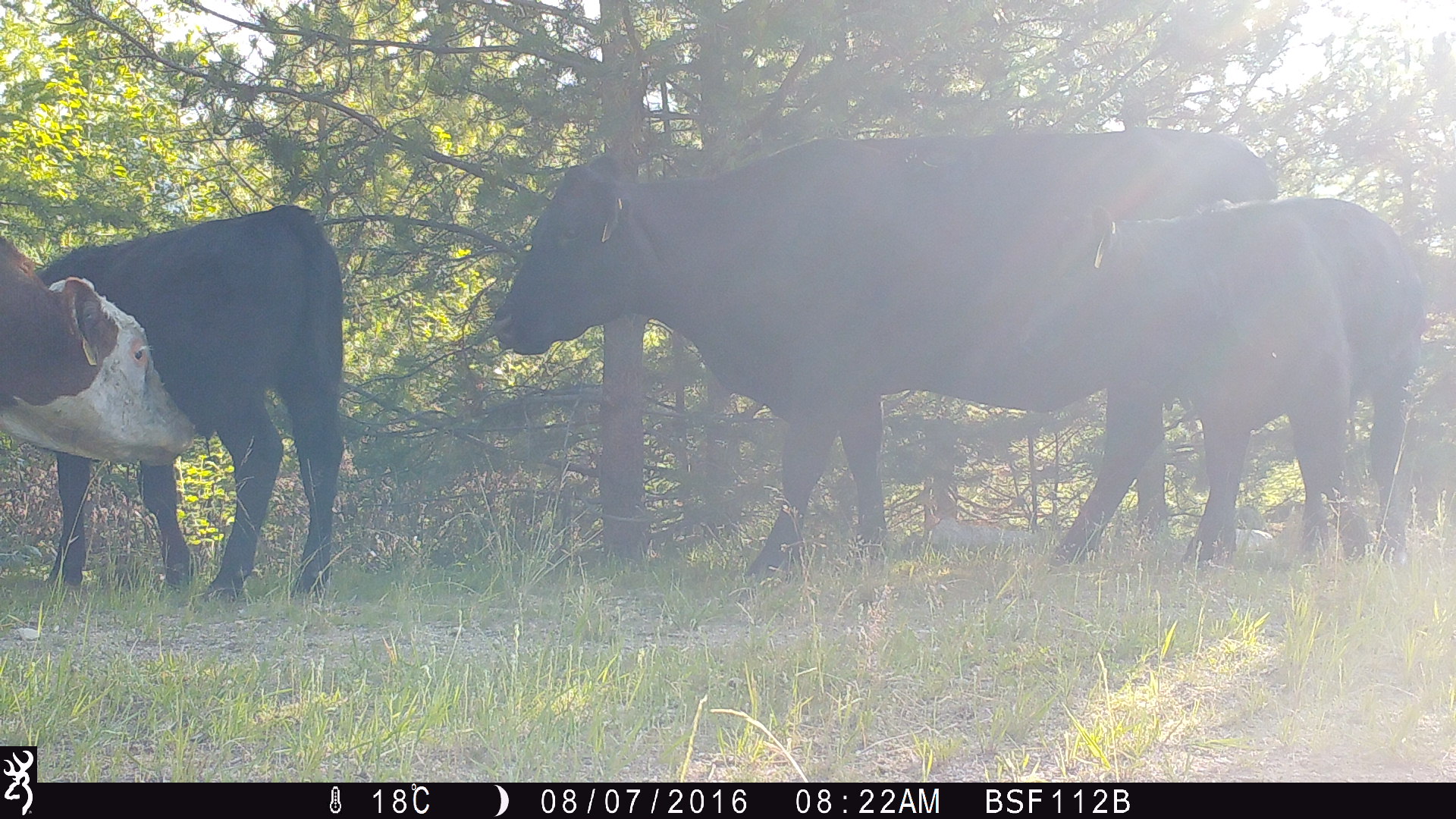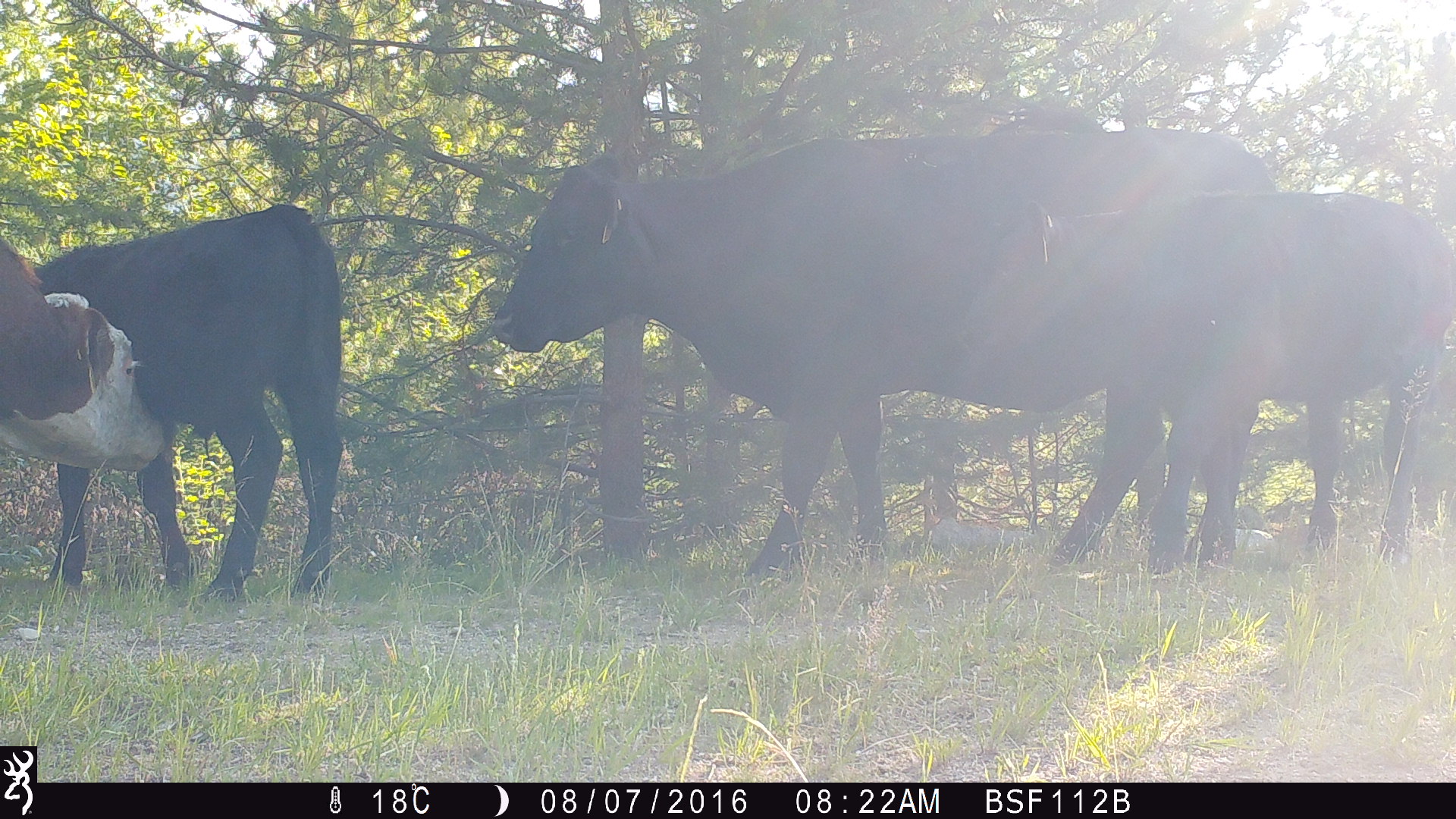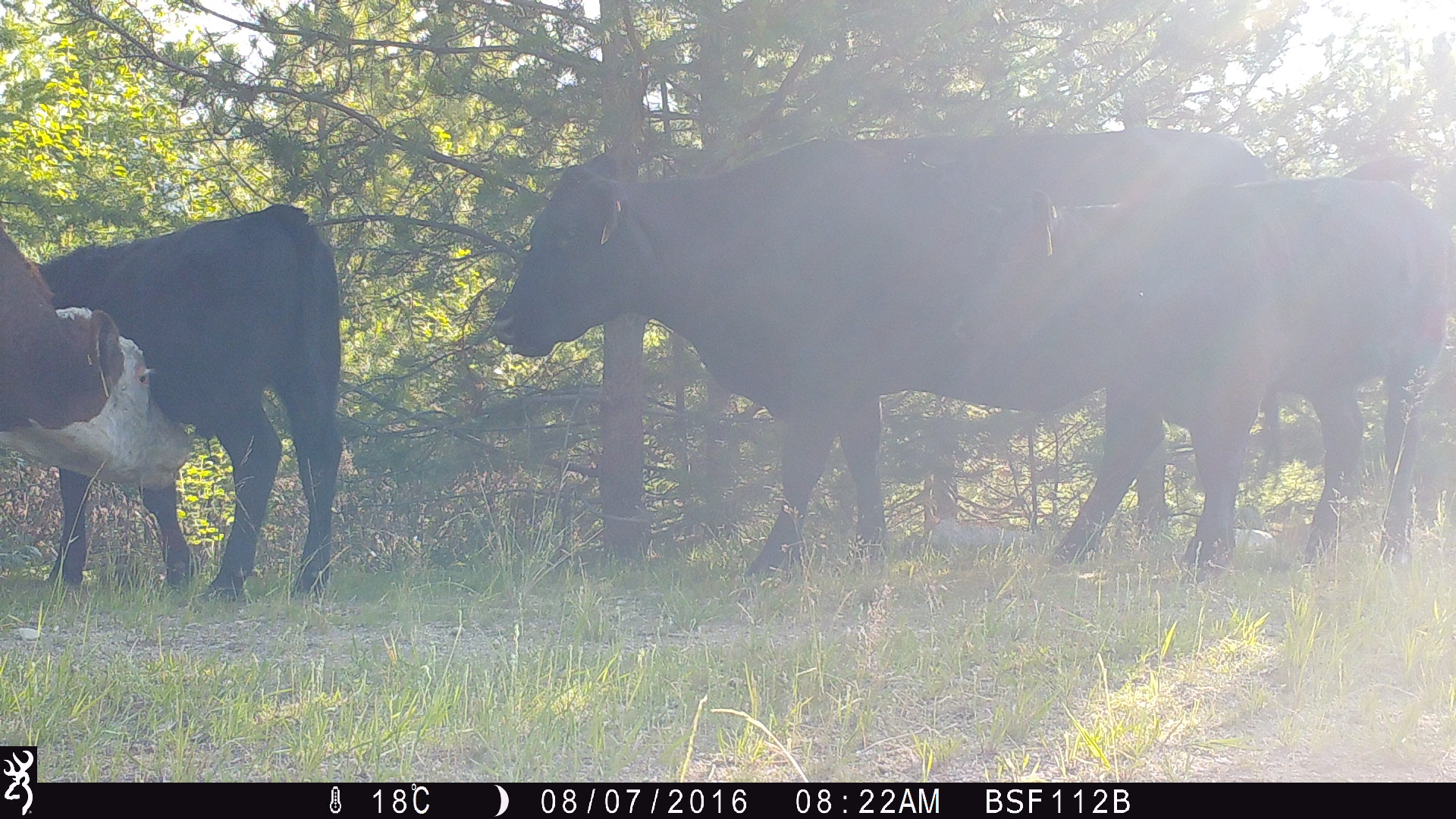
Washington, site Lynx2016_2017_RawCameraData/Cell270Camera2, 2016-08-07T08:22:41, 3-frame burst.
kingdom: Animalia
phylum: Chordata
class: Mammalia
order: Artiodactyla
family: Bovidae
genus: Bos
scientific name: Bos taurus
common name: domestic cattle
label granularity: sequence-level